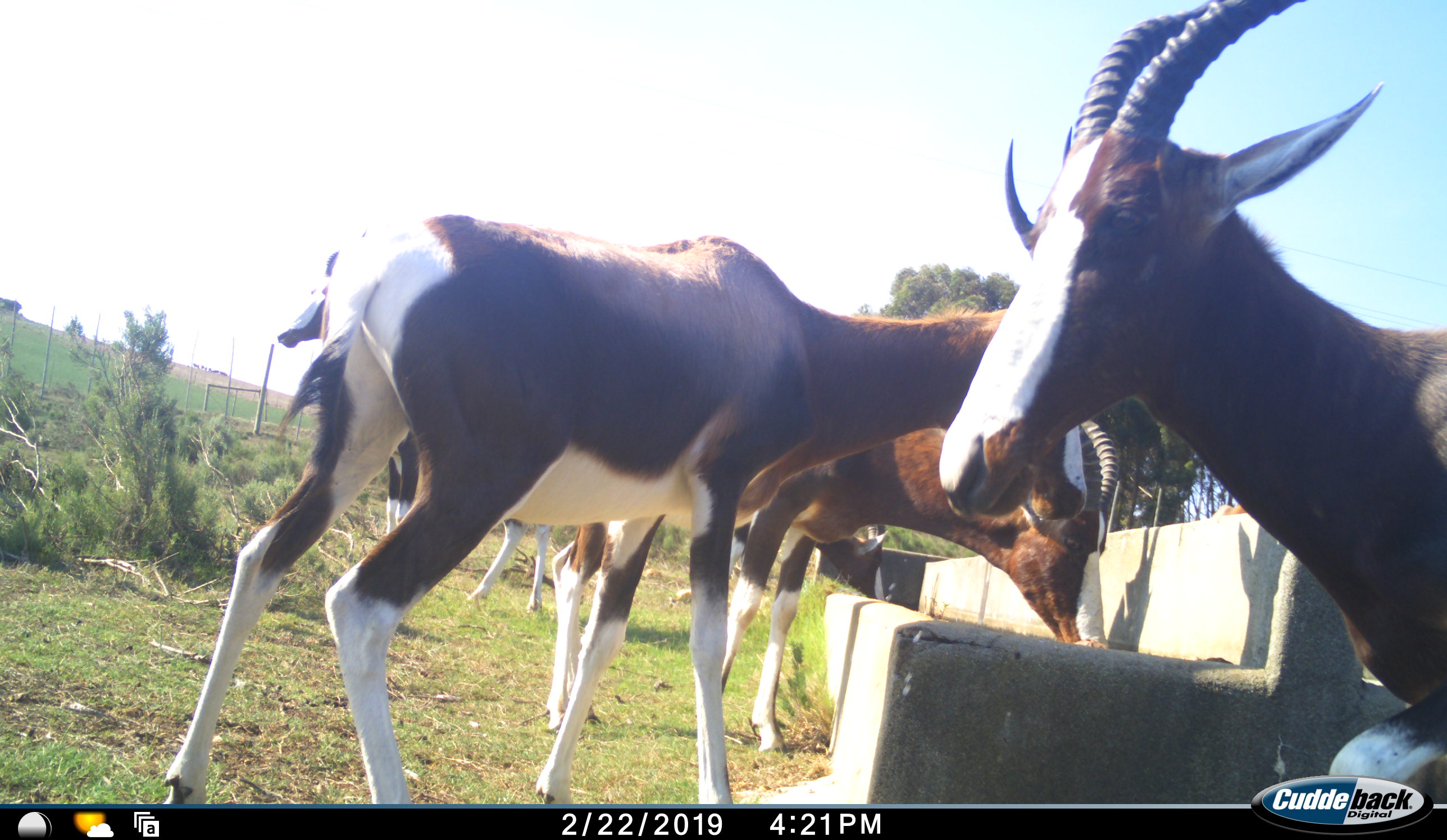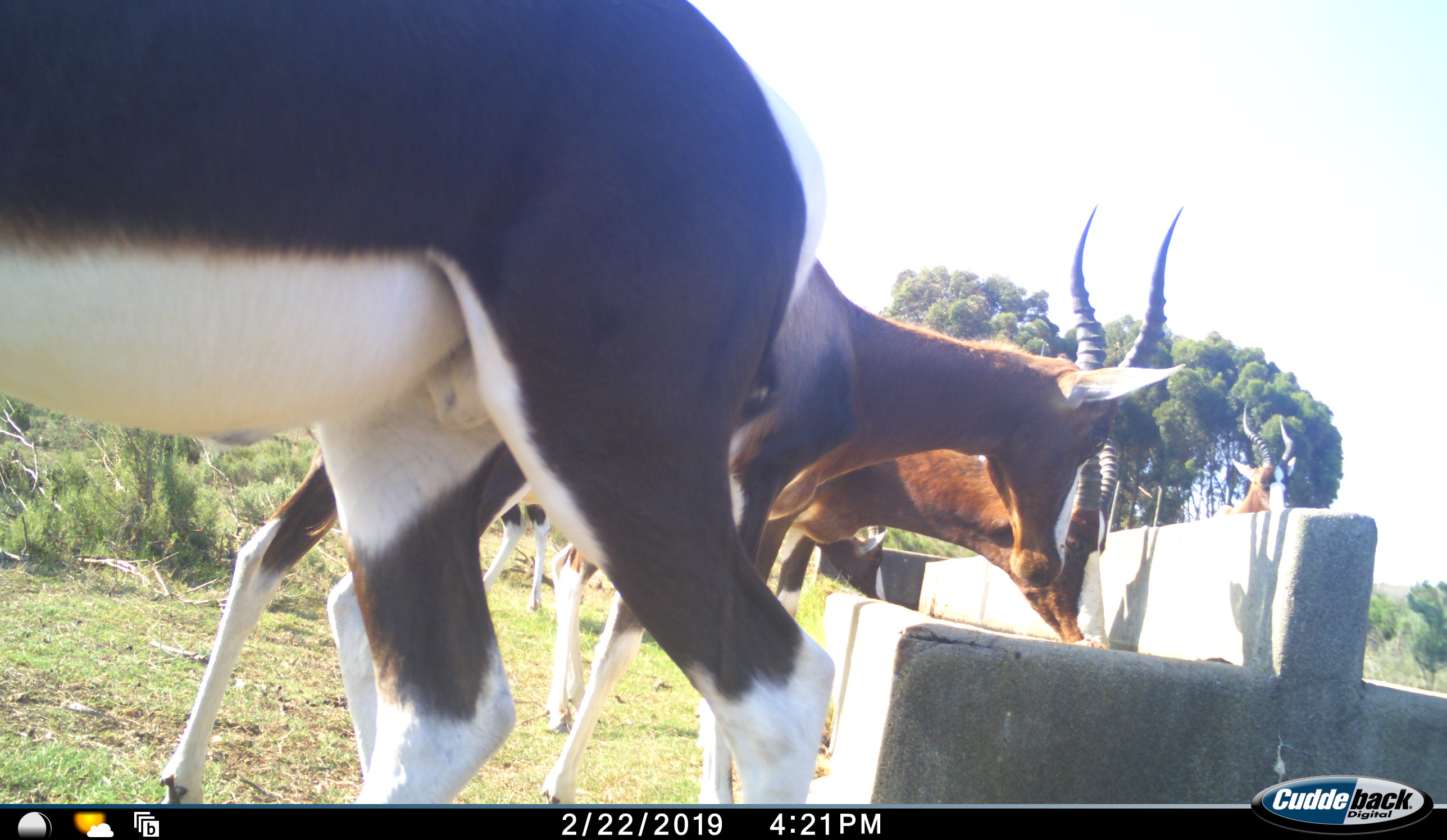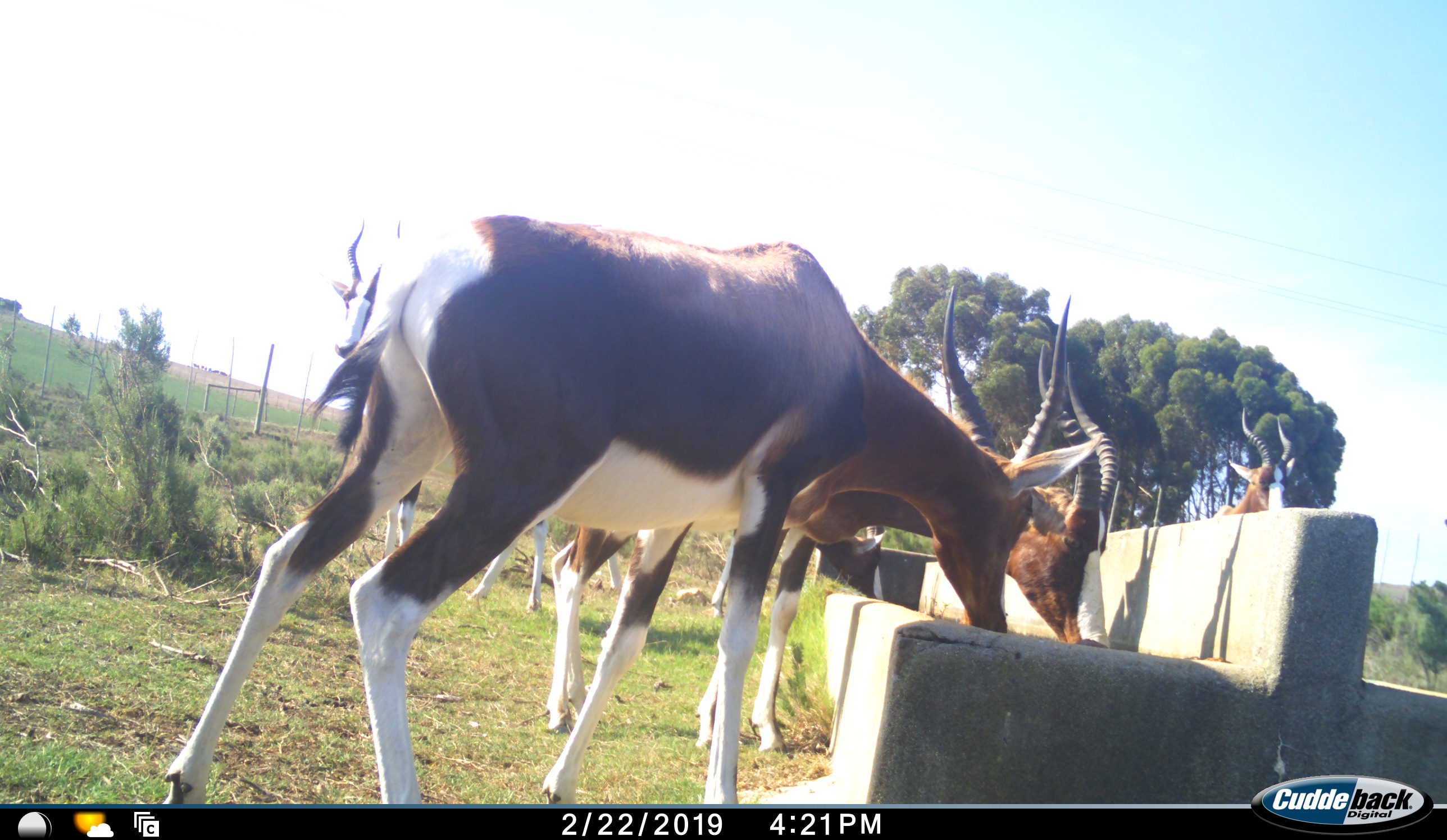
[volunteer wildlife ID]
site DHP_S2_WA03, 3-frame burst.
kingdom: Animalia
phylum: Chordata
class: Mammalia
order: Artiodactyla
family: Bovidae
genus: Damaliscus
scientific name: Damaliscus pygargus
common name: bontebok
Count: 6.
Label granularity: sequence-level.